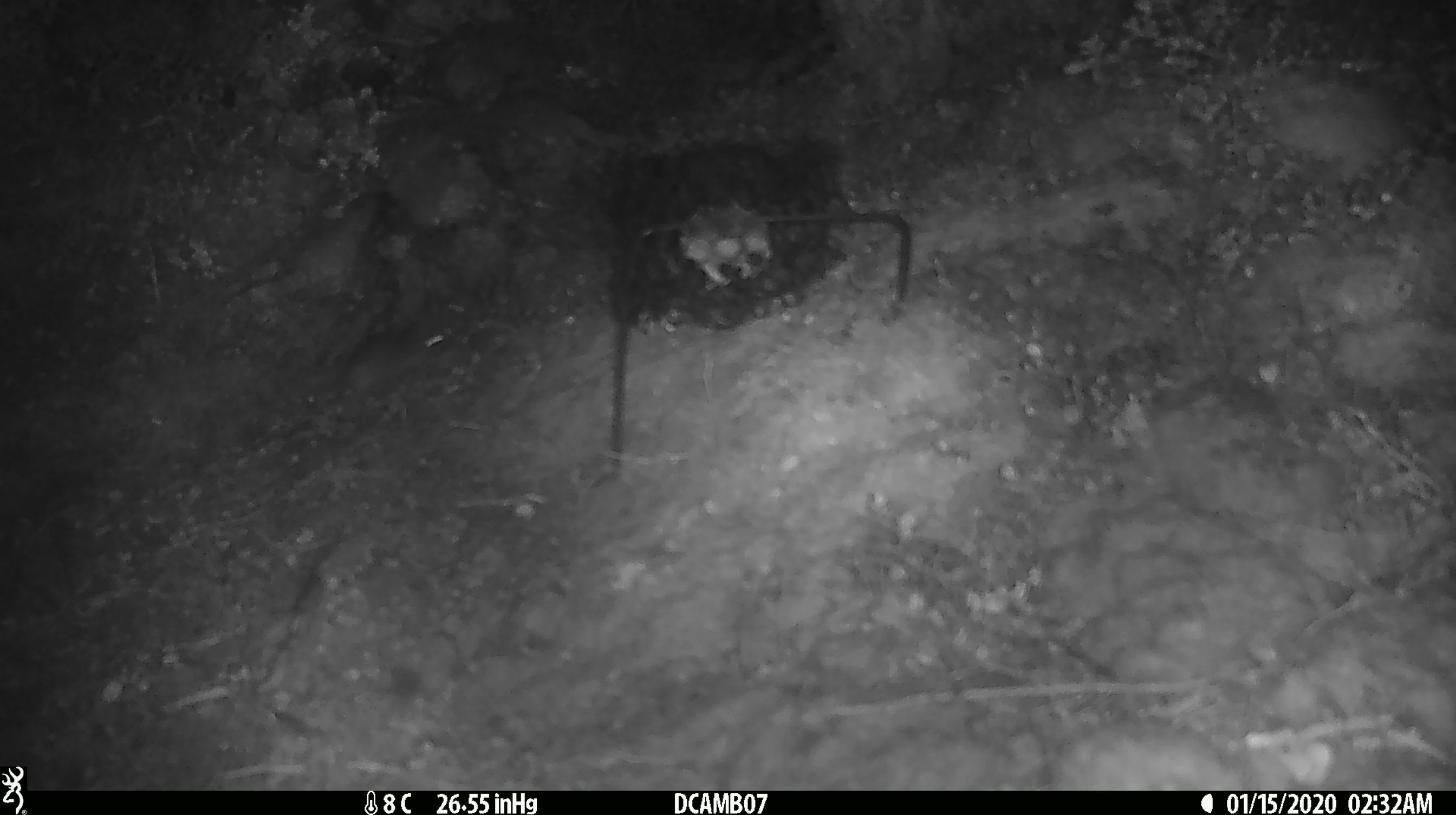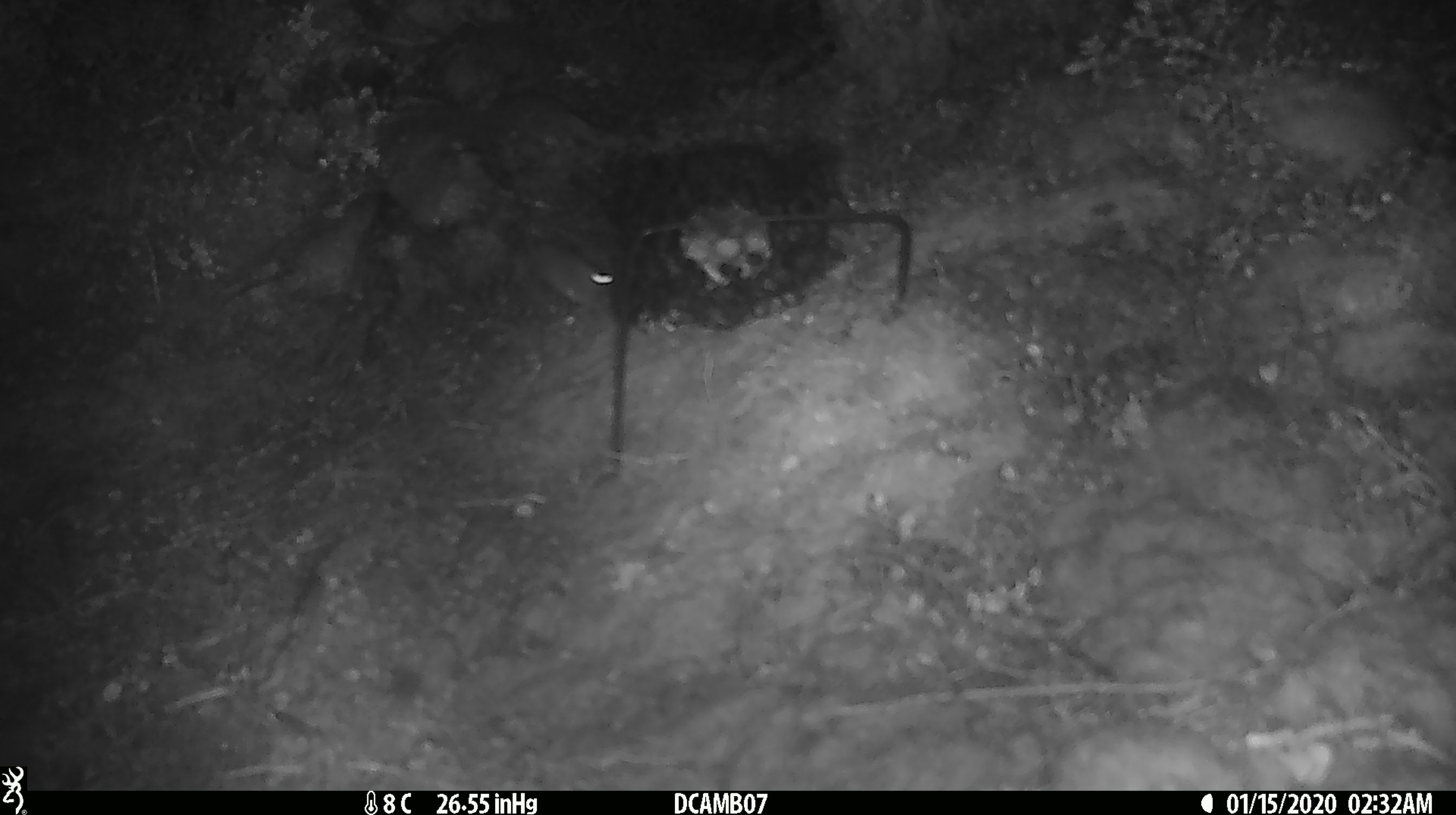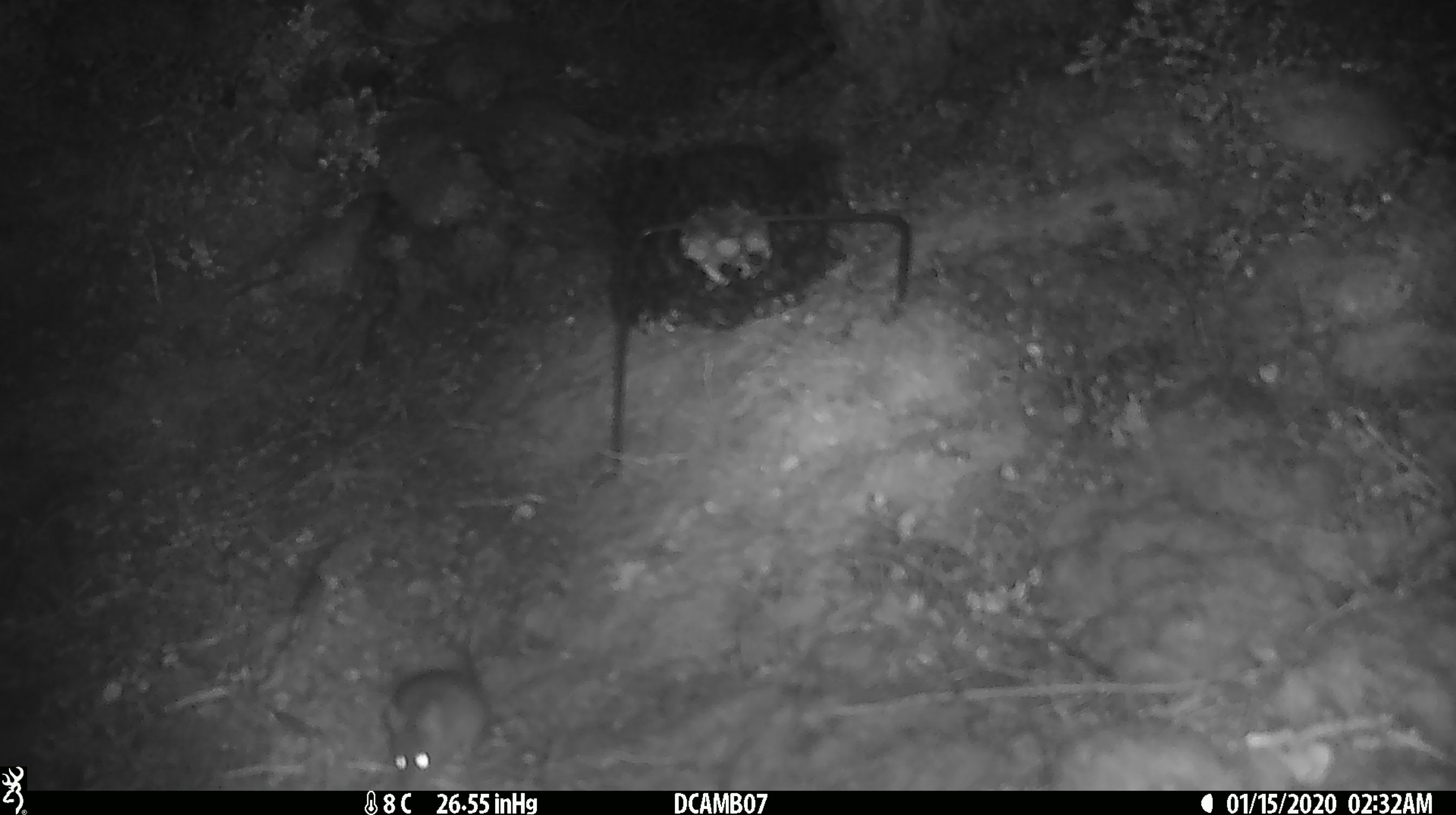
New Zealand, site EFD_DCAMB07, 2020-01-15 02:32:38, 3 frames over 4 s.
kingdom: Animalia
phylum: Chordata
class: Mammalia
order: Rodentia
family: Muridae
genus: Mus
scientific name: Mus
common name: mouse